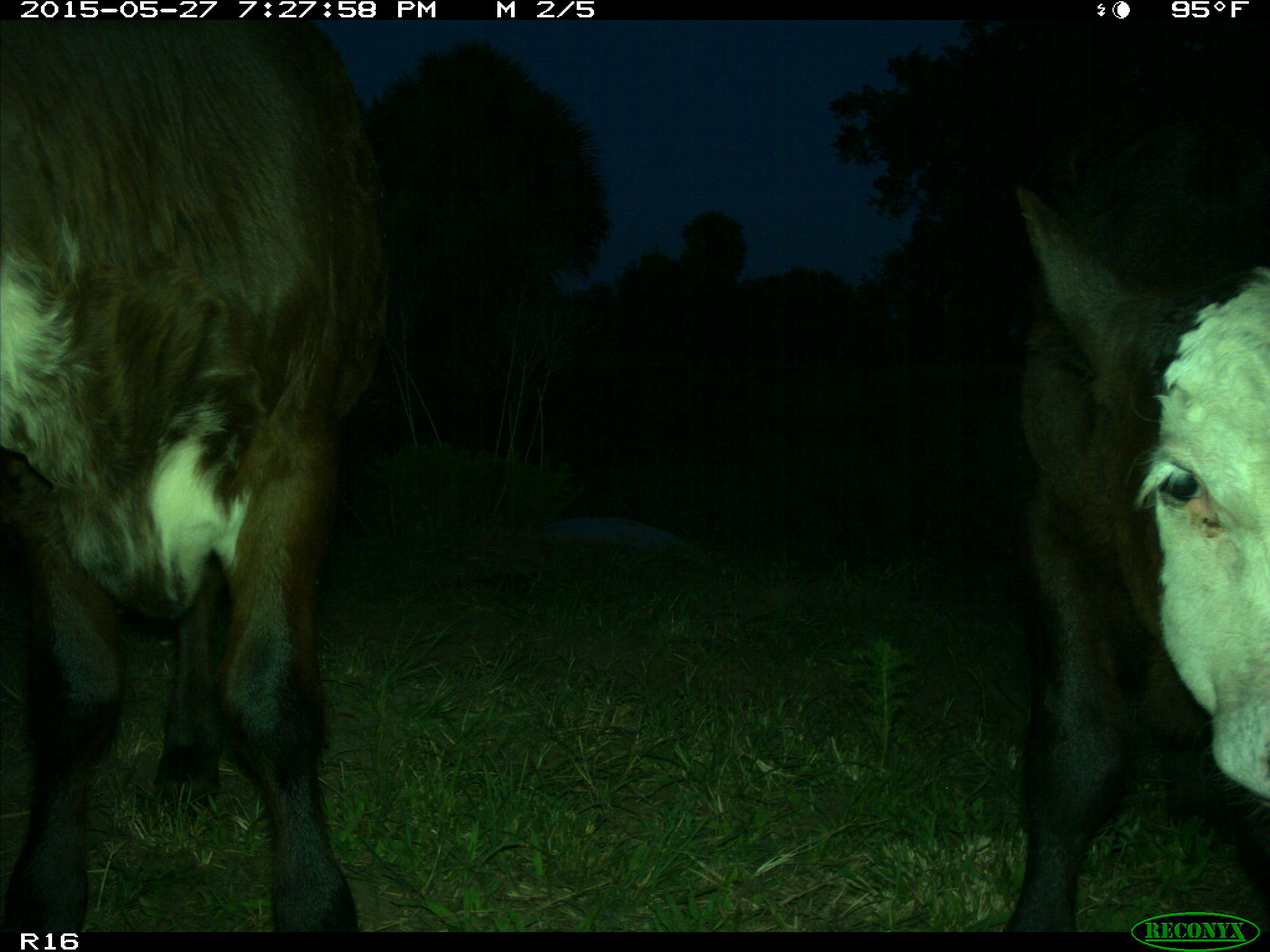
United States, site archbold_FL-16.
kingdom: Animalia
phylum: Chordata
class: Mammalia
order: Artiodactyla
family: Bovidae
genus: Bos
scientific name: Bos taurus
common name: domestic cow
Bos taurus (domestic cow).